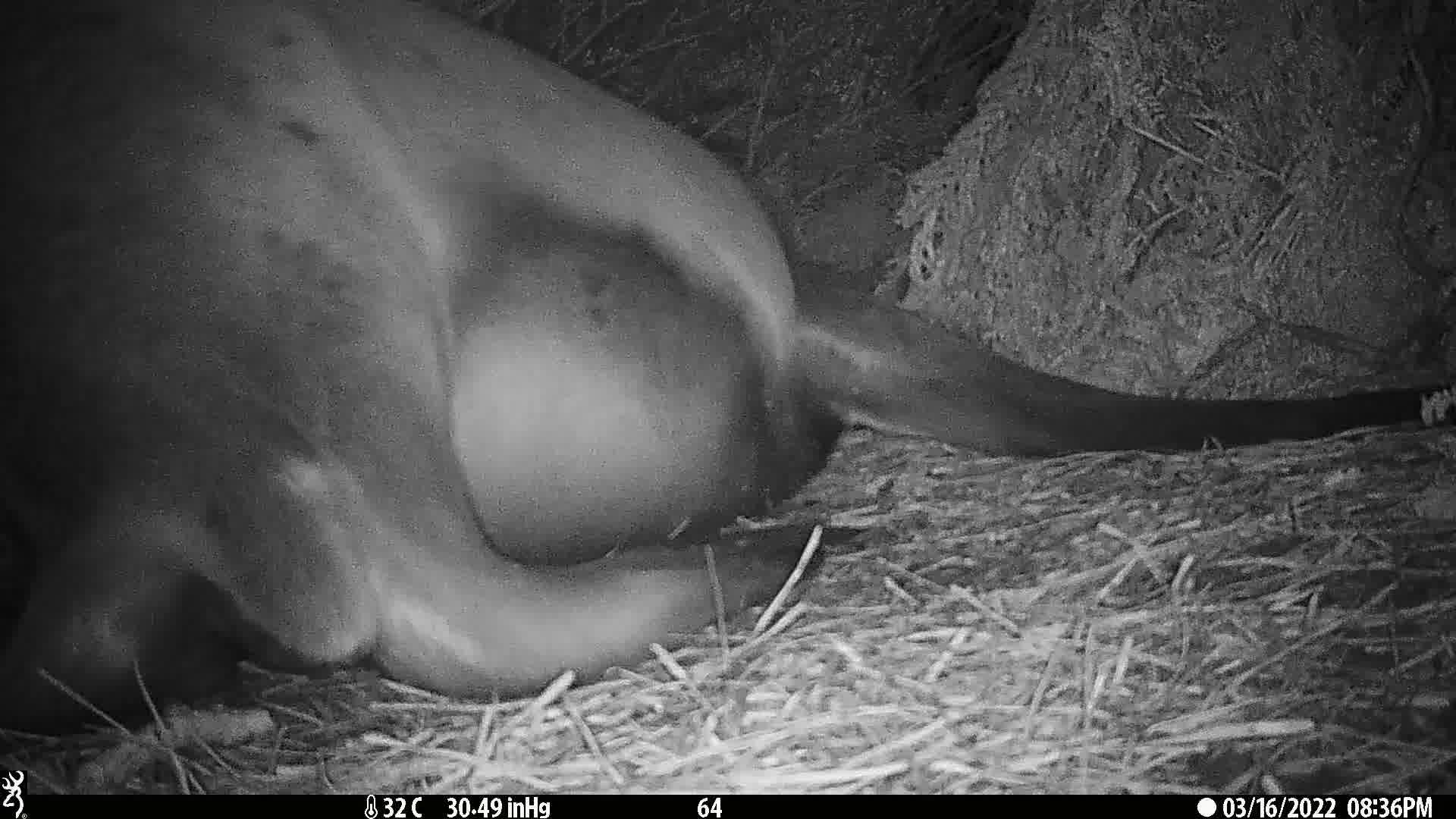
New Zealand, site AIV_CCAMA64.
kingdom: Animalia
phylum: Chordata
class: Mammalia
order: Carnivora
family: Otariidae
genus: Phocarctos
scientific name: Phocarctos hookeri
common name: new zealand sea lion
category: sealion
Sealion (new zealand sea lion) (Phocarctos hookeri).